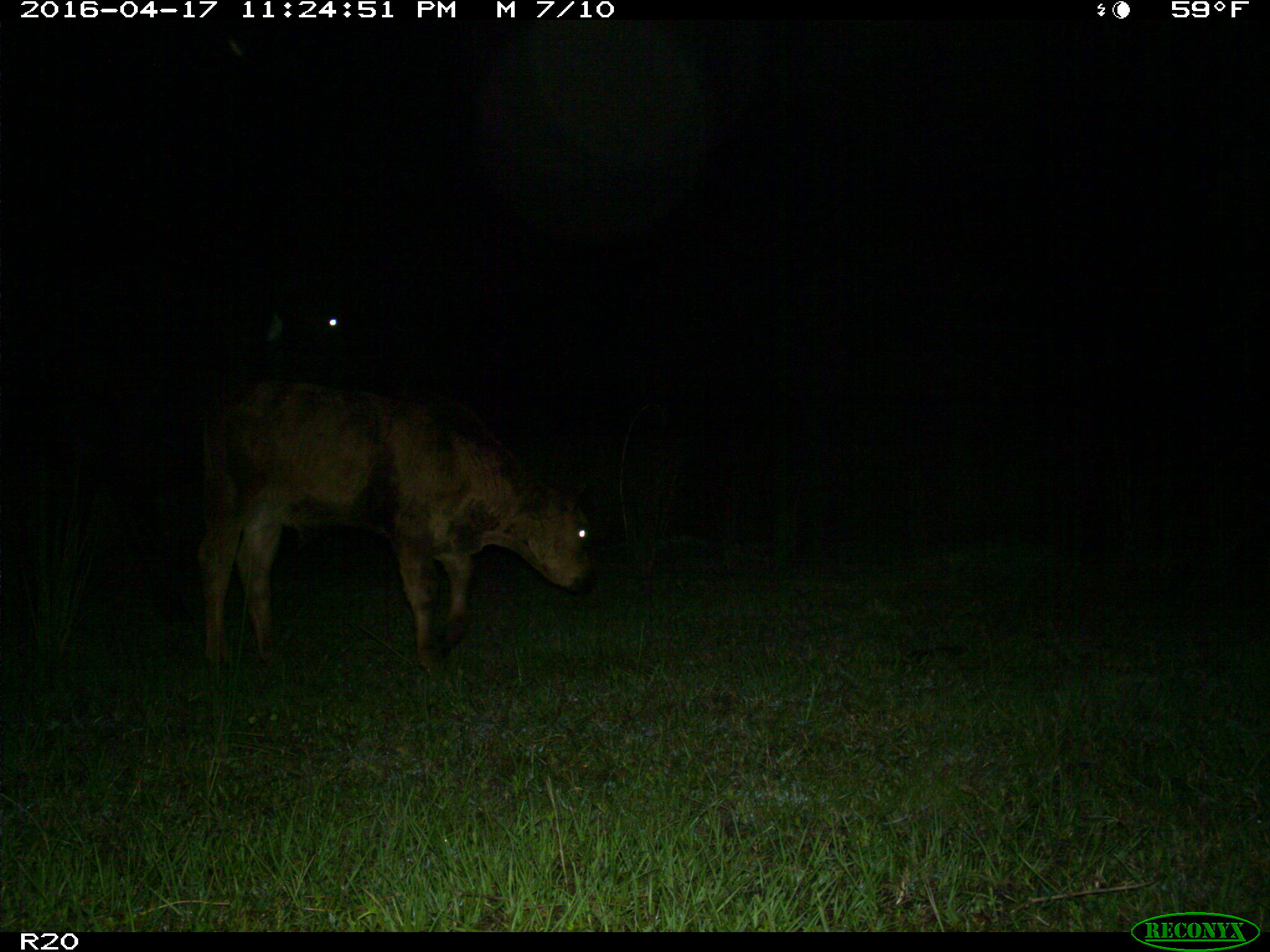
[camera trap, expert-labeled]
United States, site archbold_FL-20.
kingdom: Animalia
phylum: Chordata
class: Mammalia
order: Artiodactyla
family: Bovidae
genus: Bos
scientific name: Bos taurus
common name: domestic cow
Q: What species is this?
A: Bos taurus (domestic cow).